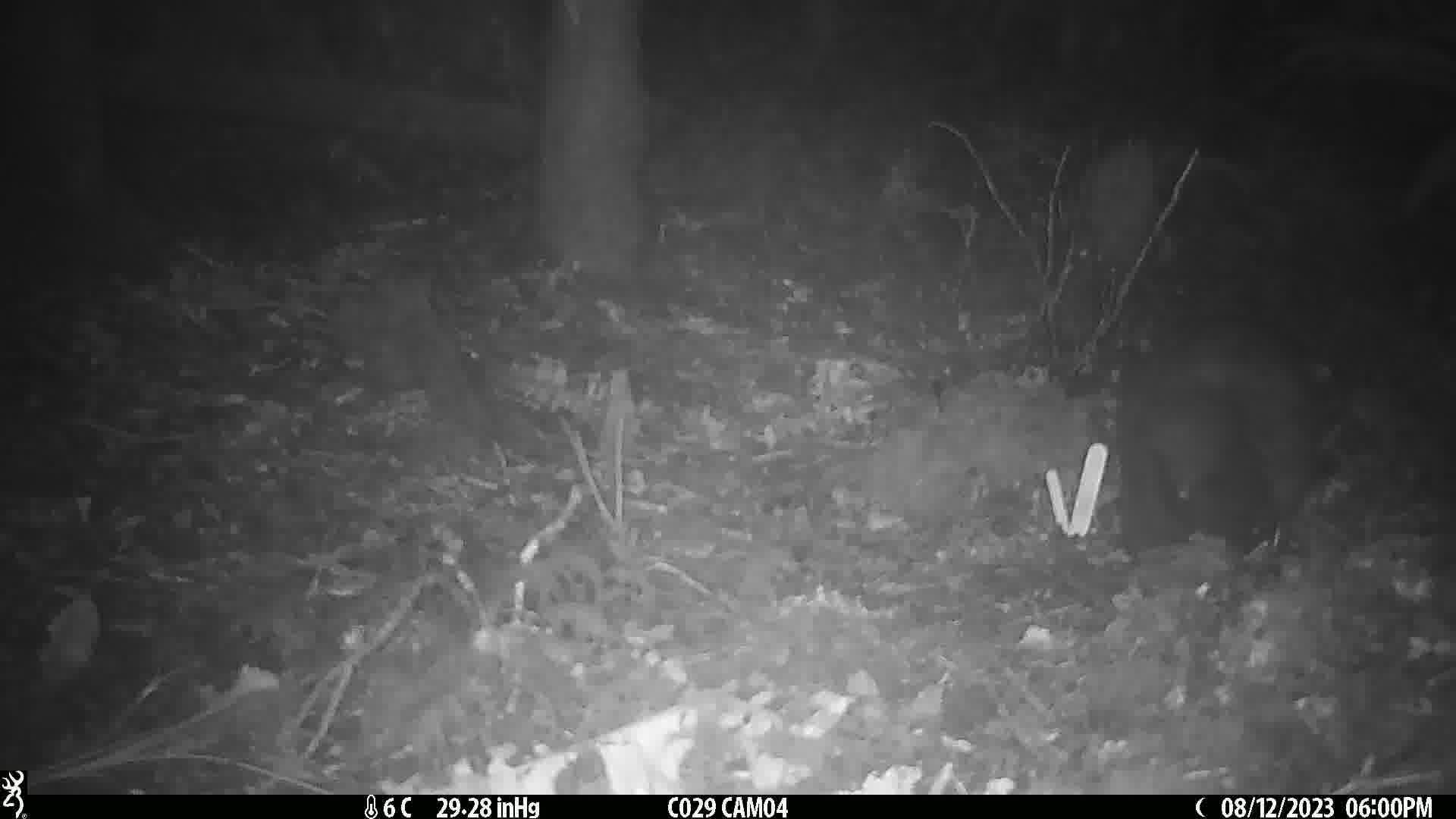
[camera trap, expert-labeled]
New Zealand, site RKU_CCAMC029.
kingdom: Animalia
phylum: Chordata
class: Mammalia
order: Diprotodontia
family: Phalangeridae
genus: Trichosurus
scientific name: Trichosurus vulpecula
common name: common brushtail possum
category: possum